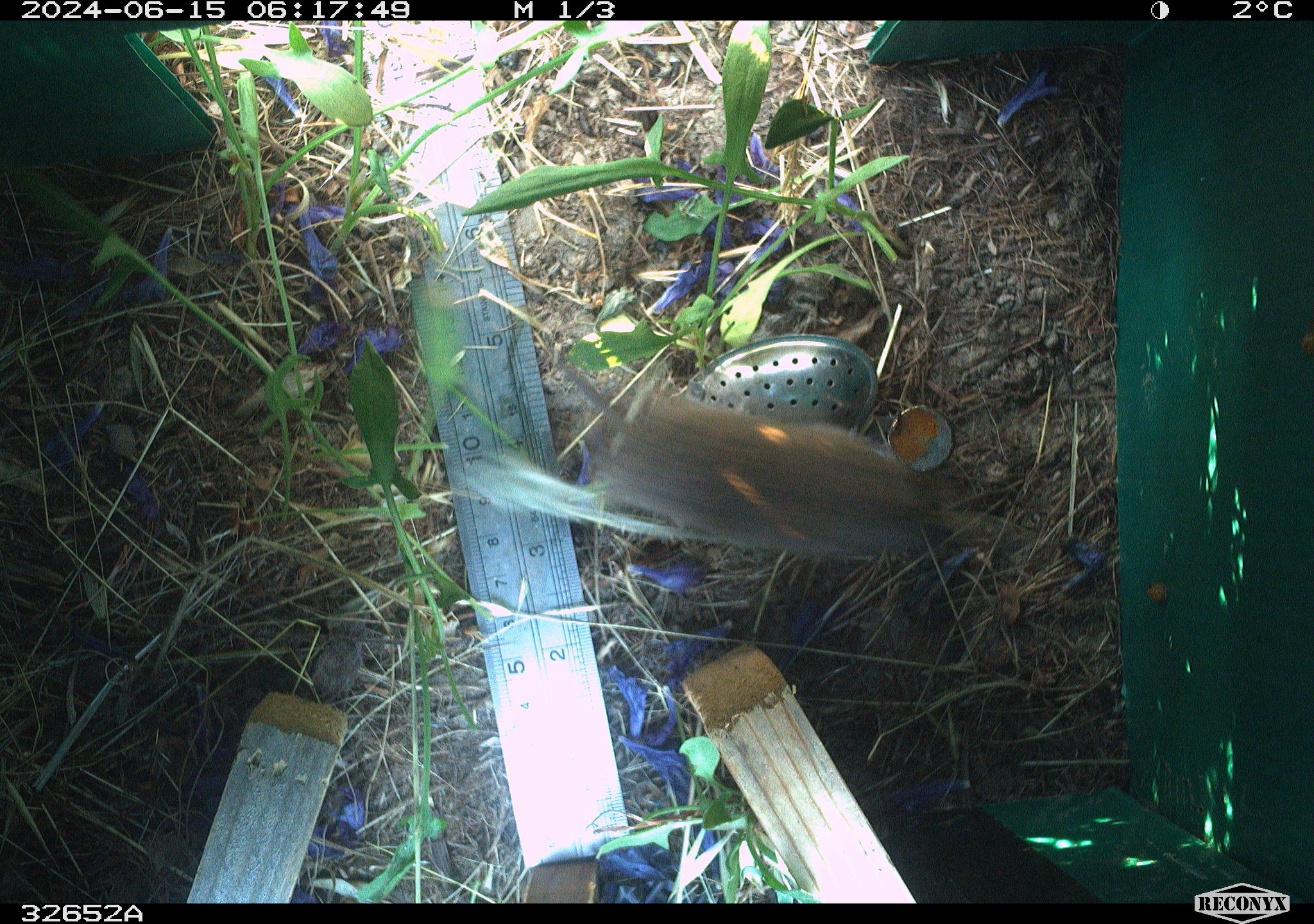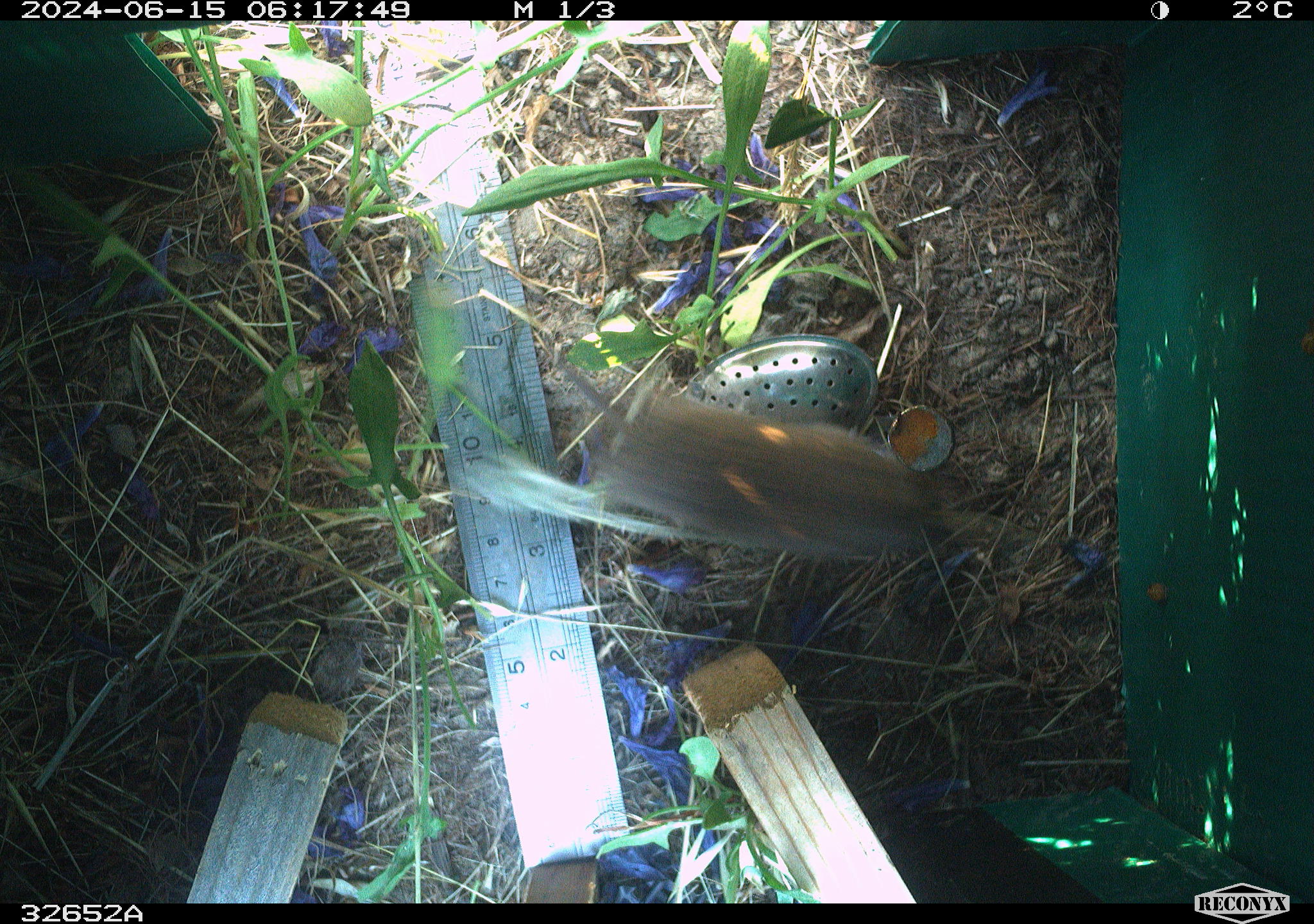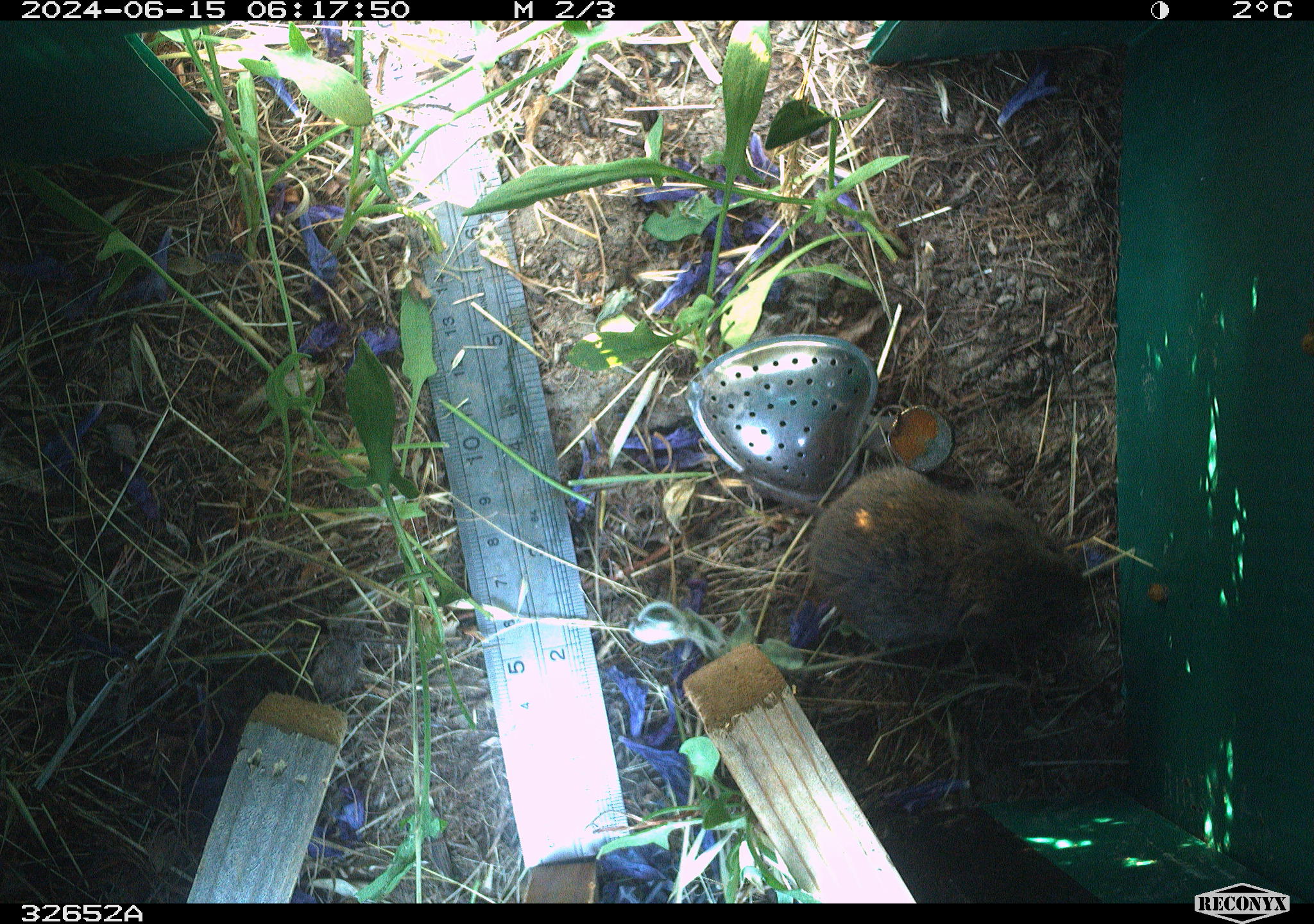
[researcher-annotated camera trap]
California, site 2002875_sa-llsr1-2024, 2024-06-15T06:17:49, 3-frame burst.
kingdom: Animalia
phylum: Chordata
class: Mammalia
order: Rodentia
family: Cricetidae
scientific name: Arvicolinae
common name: voles, lemmings, and muskrats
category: arvicolinae subfamily